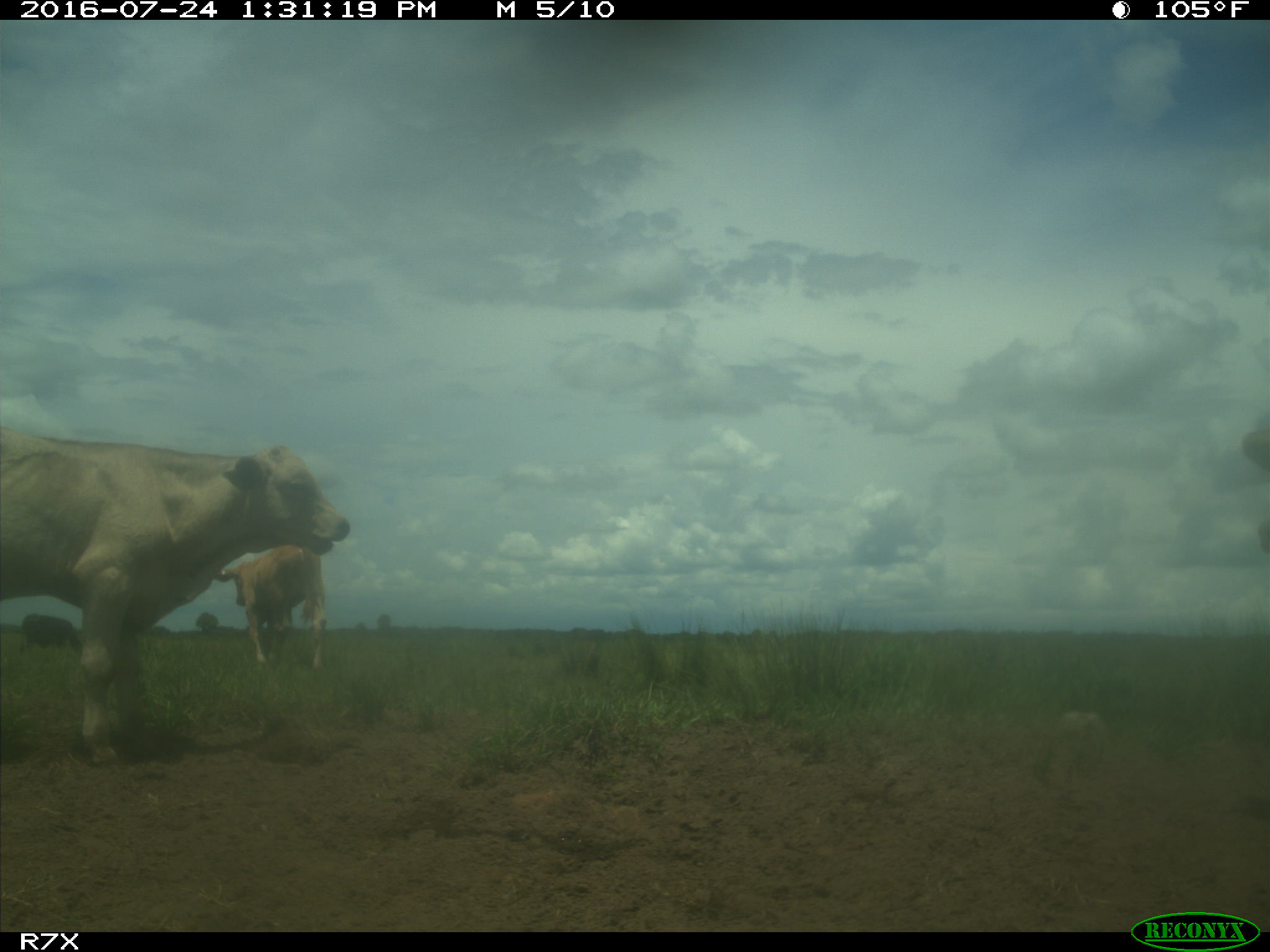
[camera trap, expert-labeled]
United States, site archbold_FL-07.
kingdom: Animalia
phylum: Chordata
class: Mammalia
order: Artiodactyla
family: Bovidae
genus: Bos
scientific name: Bos taurus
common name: domestic cow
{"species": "Bos taurus (domestic cow)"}